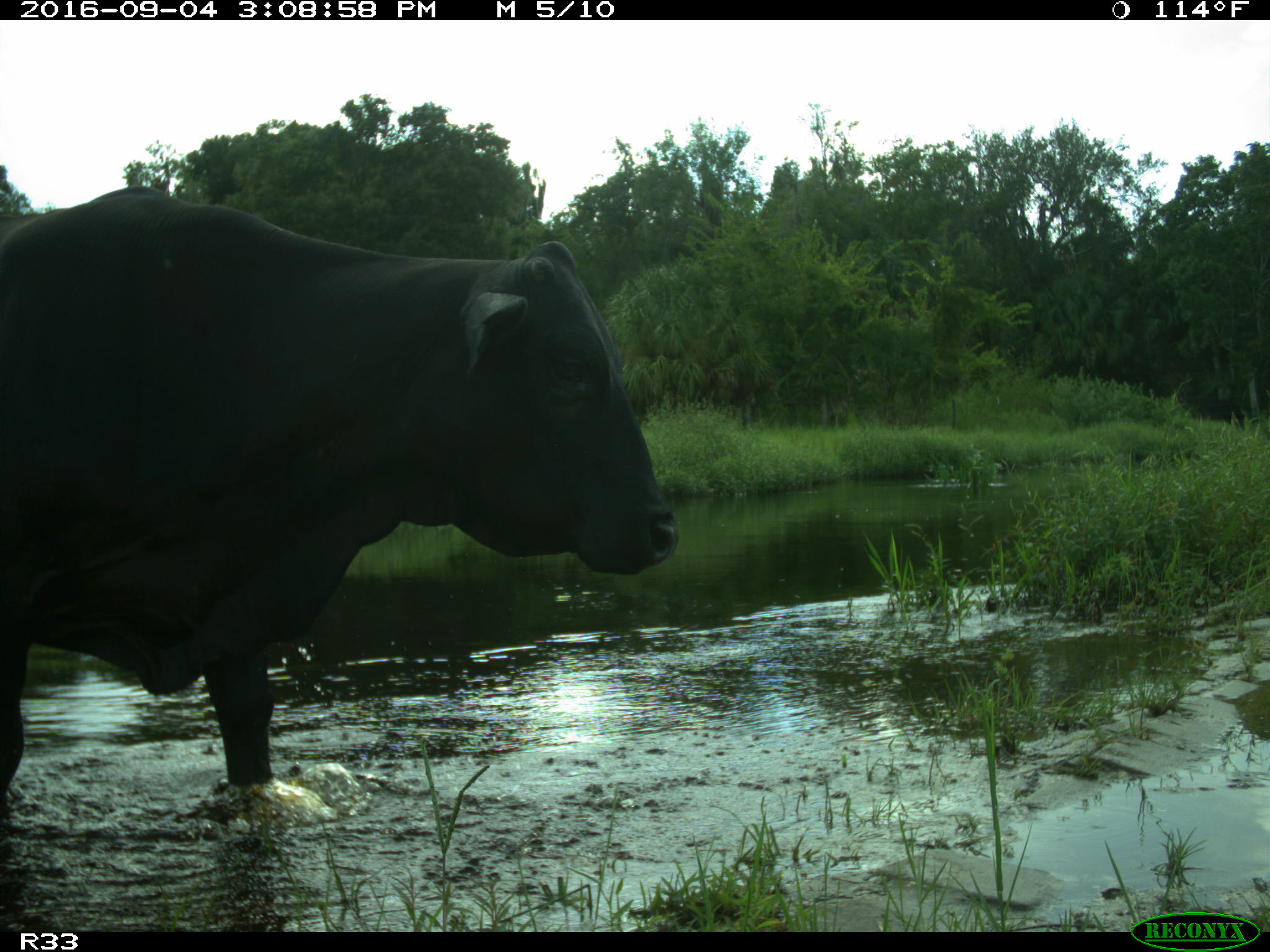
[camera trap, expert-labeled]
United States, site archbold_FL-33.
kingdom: Animalia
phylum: Chordata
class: Mammalia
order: Artiodactyla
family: Bovidae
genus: Bos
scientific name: Bos taurus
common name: domestic cow